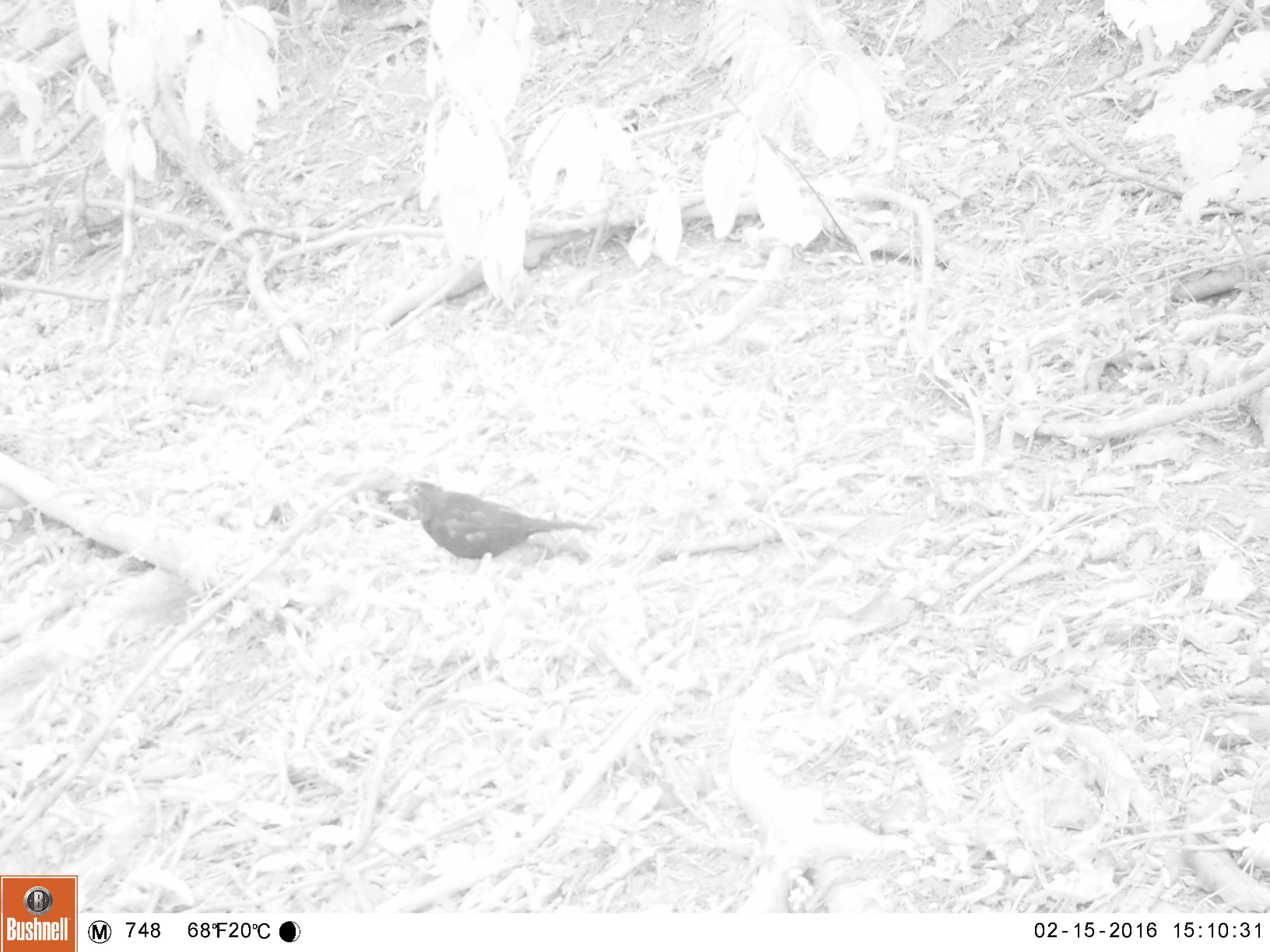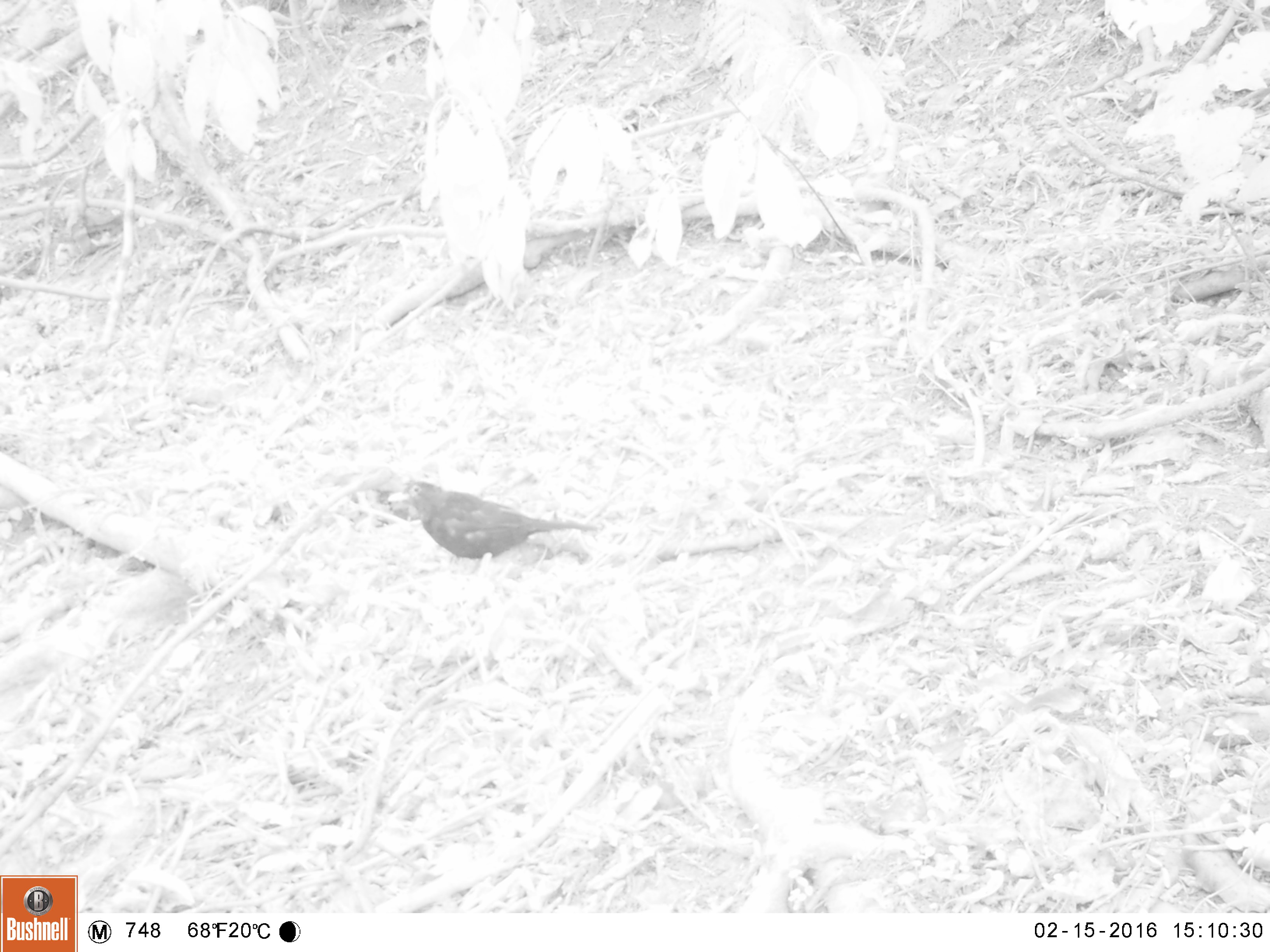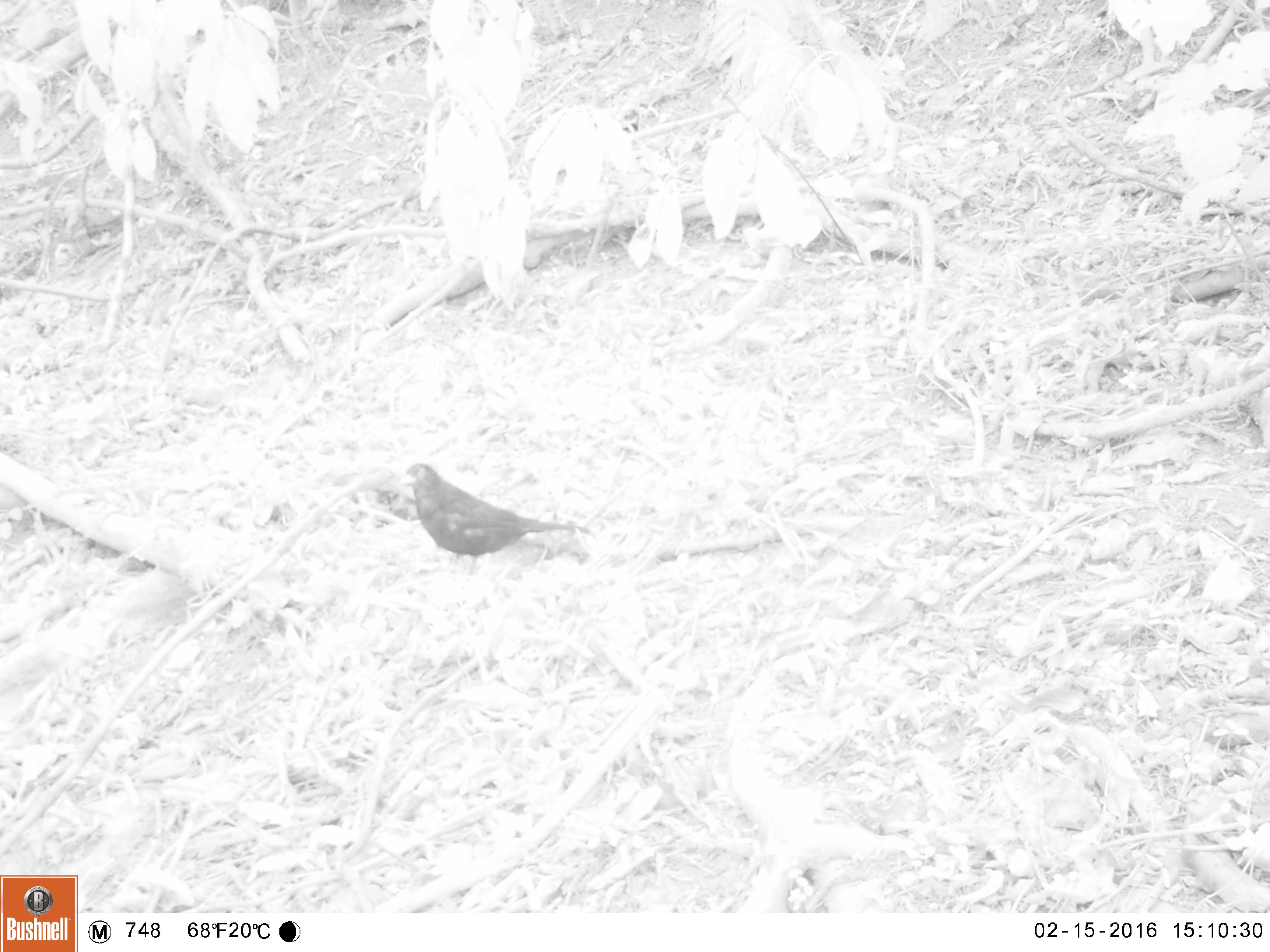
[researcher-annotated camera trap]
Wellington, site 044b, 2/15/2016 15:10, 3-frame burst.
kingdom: Animalia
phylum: Chordata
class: Aves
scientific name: Aves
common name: bird